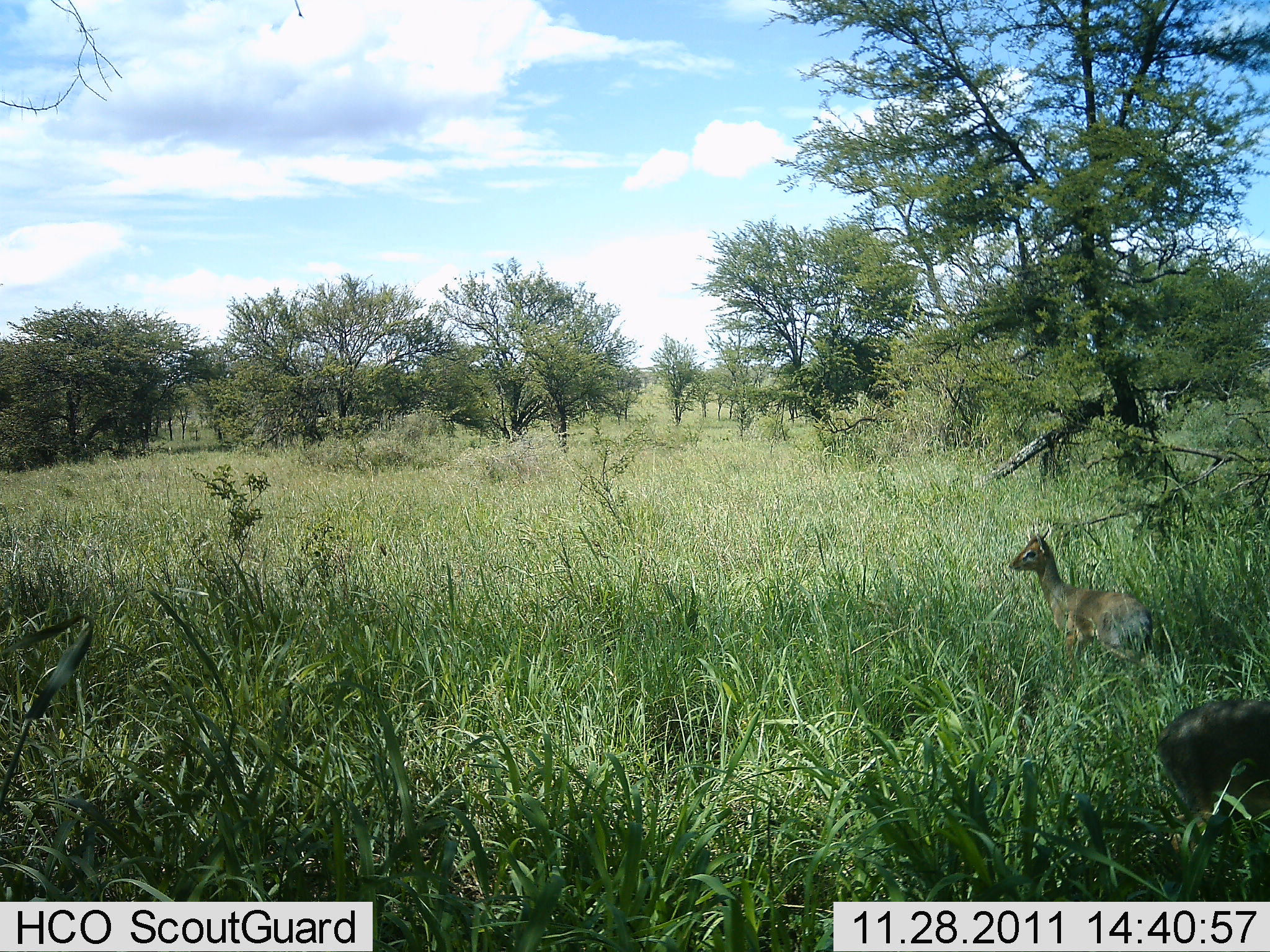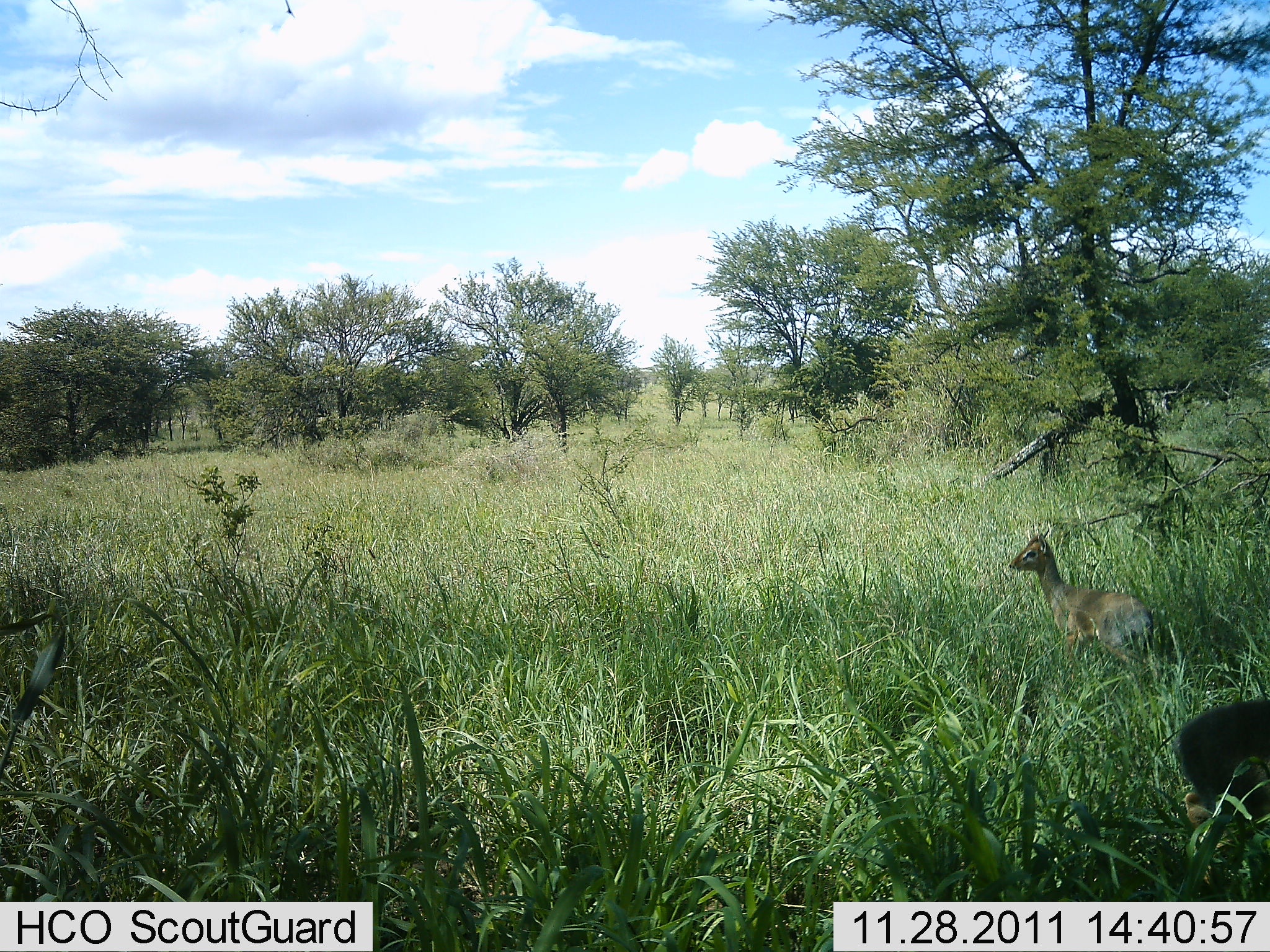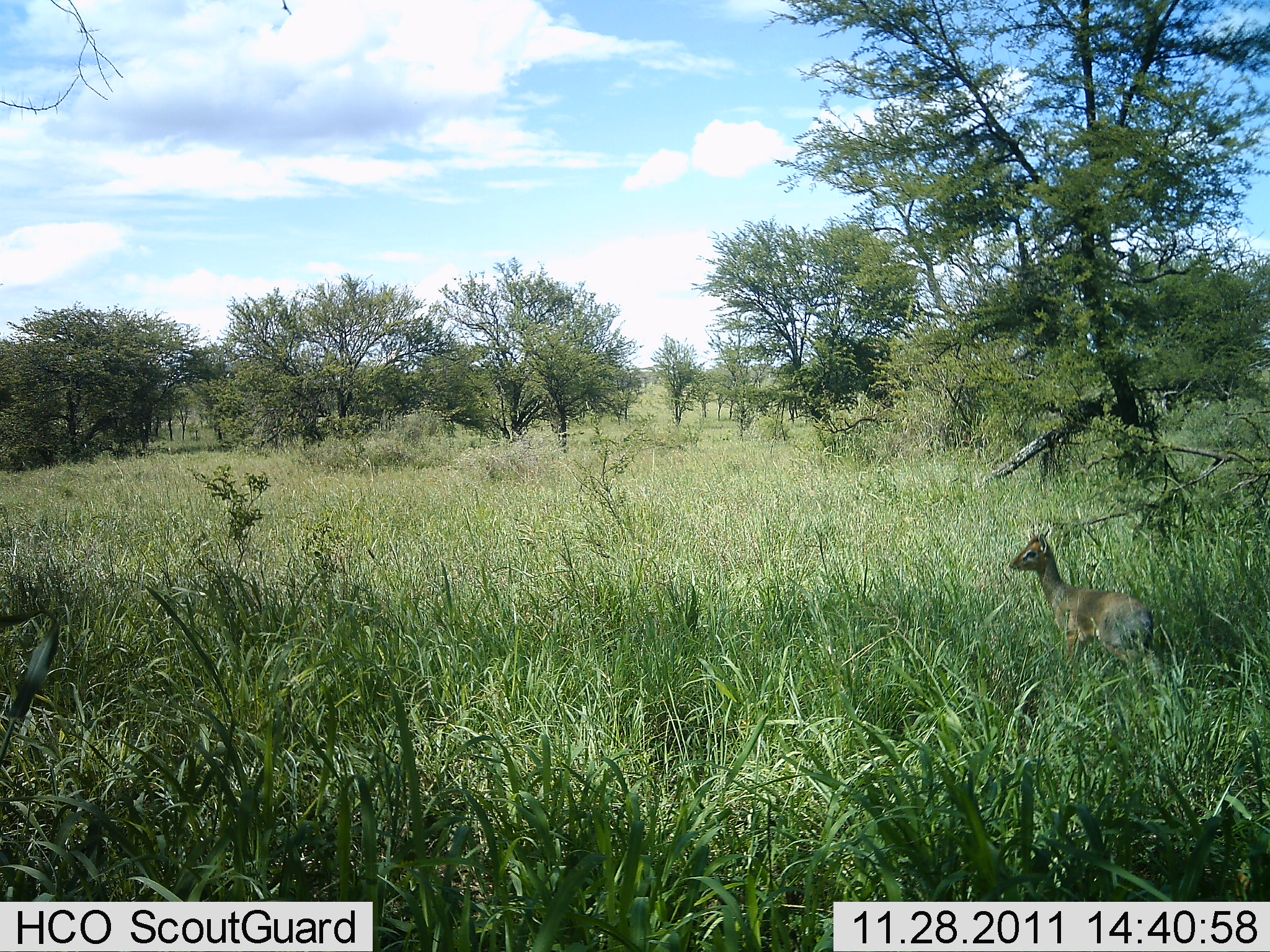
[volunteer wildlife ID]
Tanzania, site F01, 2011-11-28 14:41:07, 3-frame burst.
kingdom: Animalia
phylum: Chordata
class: Mammalia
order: Artiodactyla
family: Bovidae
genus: Madoqua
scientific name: Madoqua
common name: dikdik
Dikdik (Madoqua), count 1. Behavior (volunteer vote fractions): standing 92%, resting 0%, moving 23%, interacting 0%. Young present (vote fraction): 0%. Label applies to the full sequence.